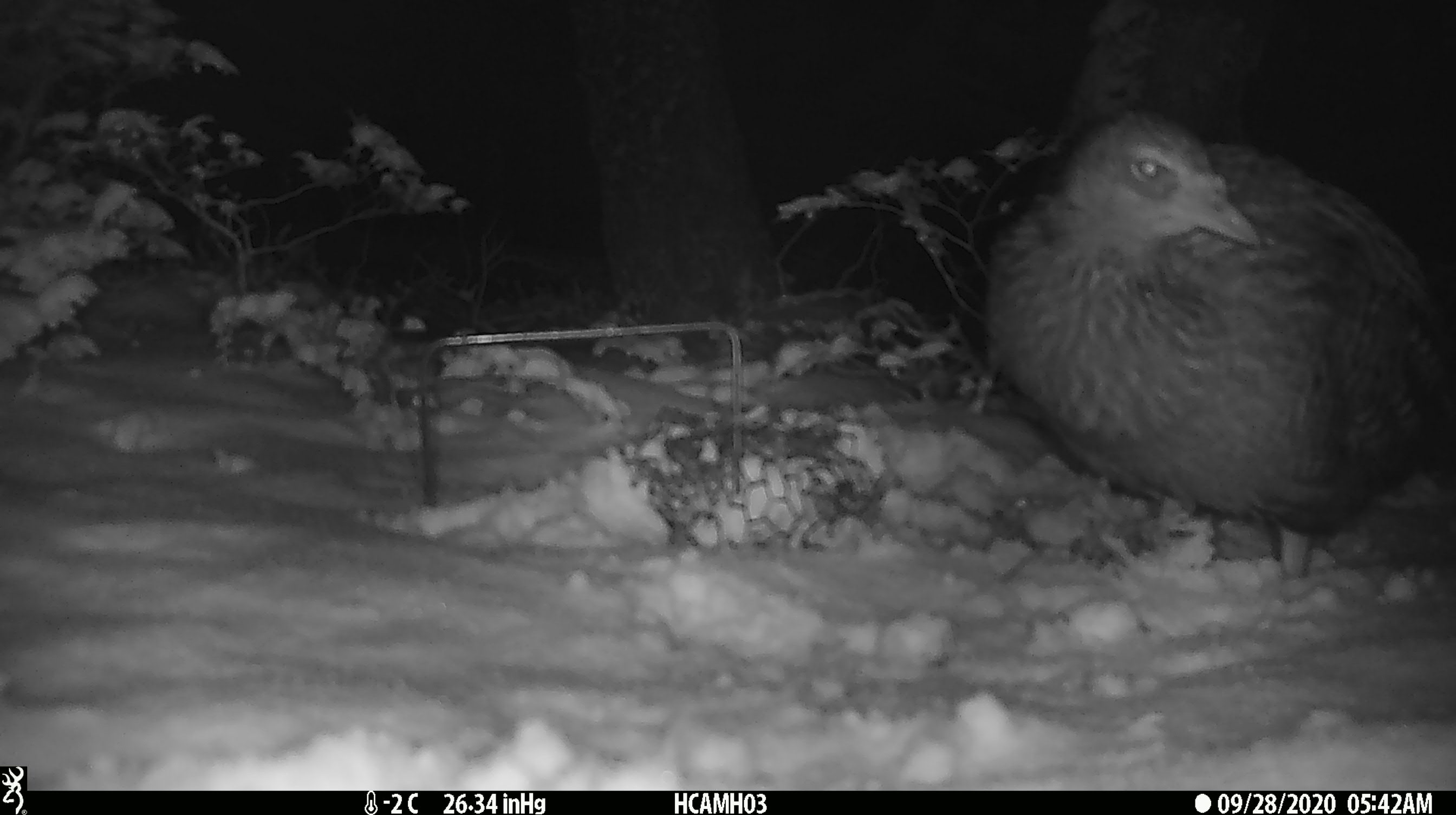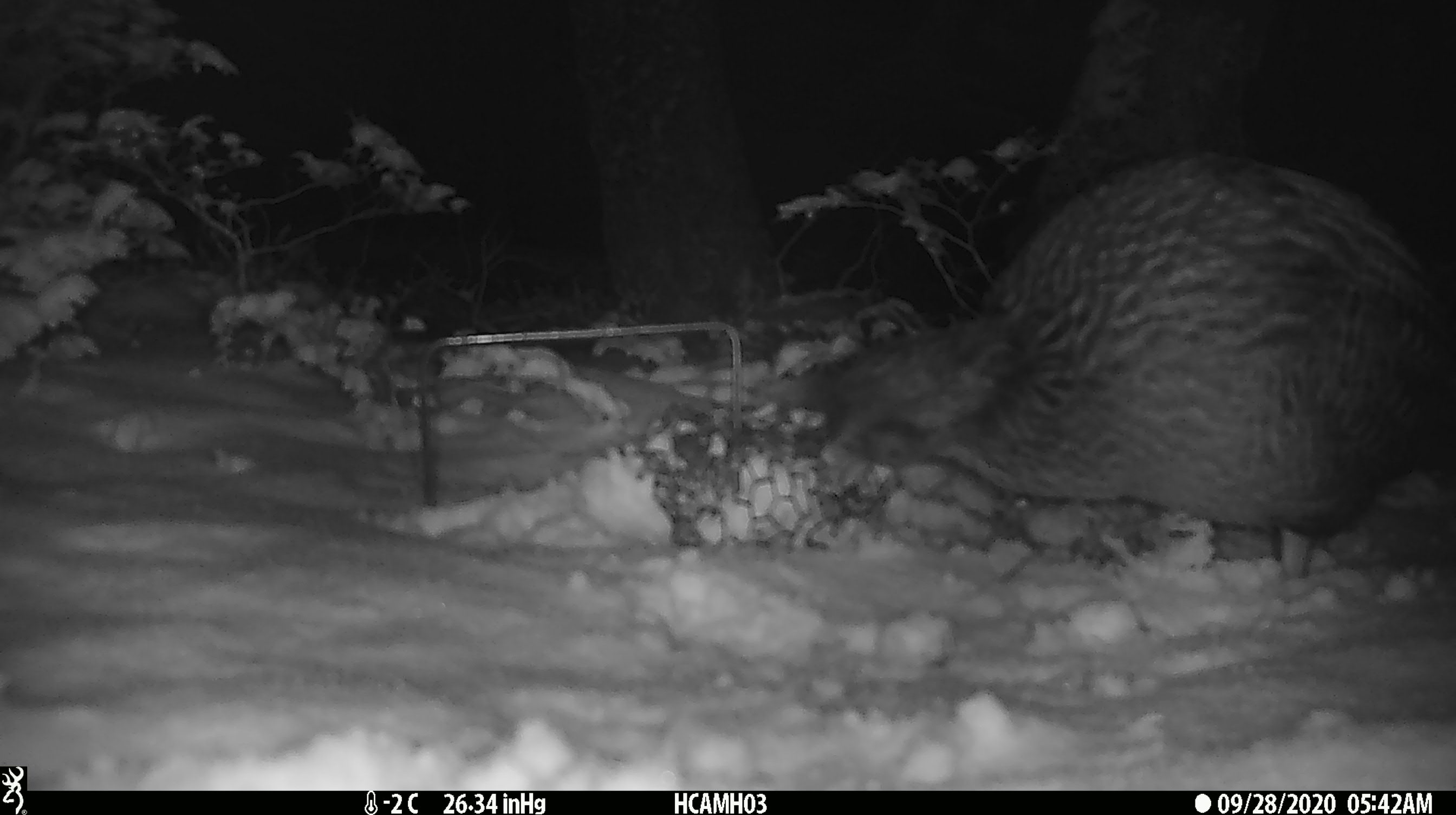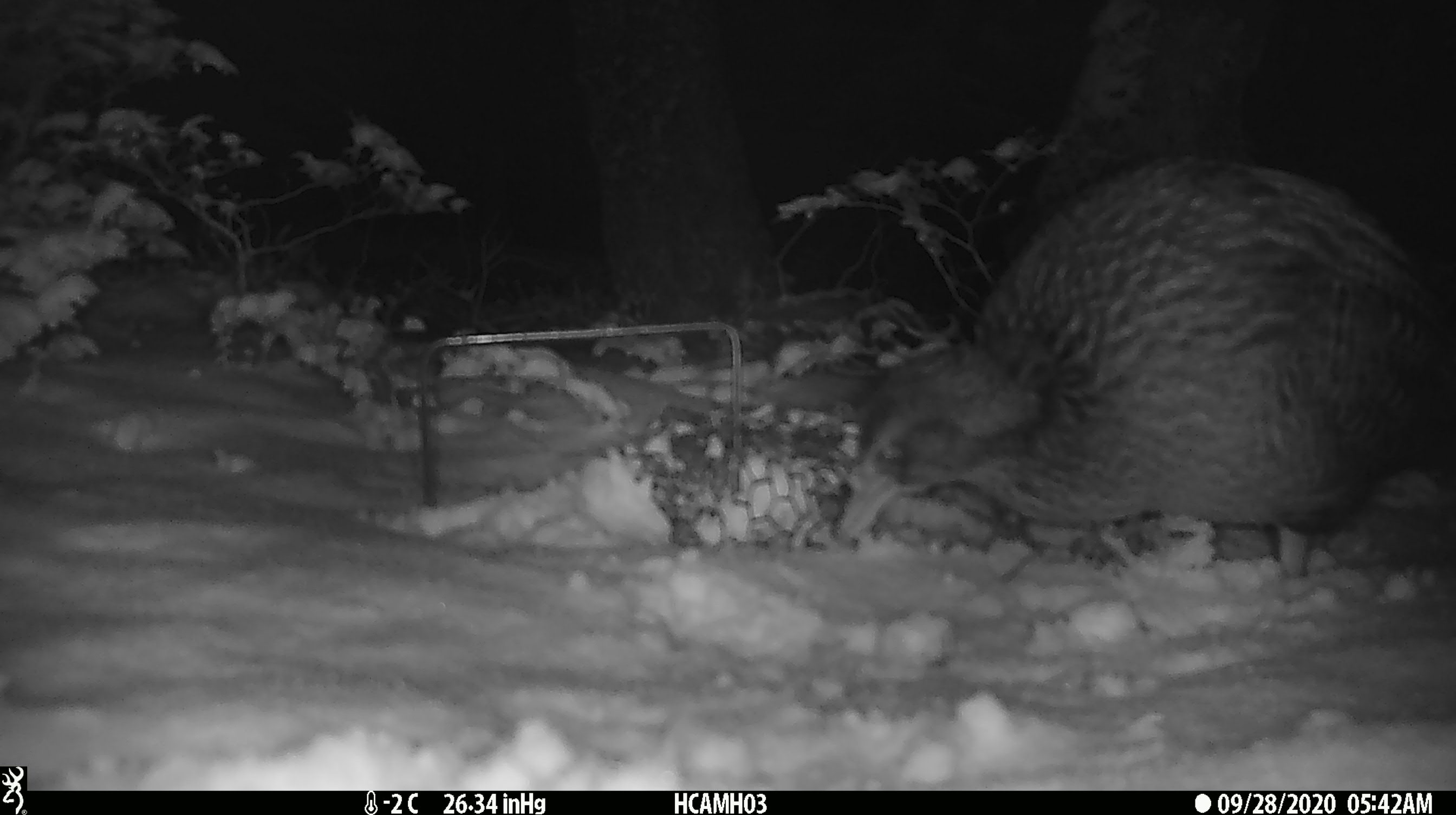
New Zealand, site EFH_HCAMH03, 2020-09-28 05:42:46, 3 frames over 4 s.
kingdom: Animalia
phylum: Chordata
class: Aves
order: Gruiformes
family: Rallidae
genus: Gallirallus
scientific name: Gallirallus australis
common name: weka